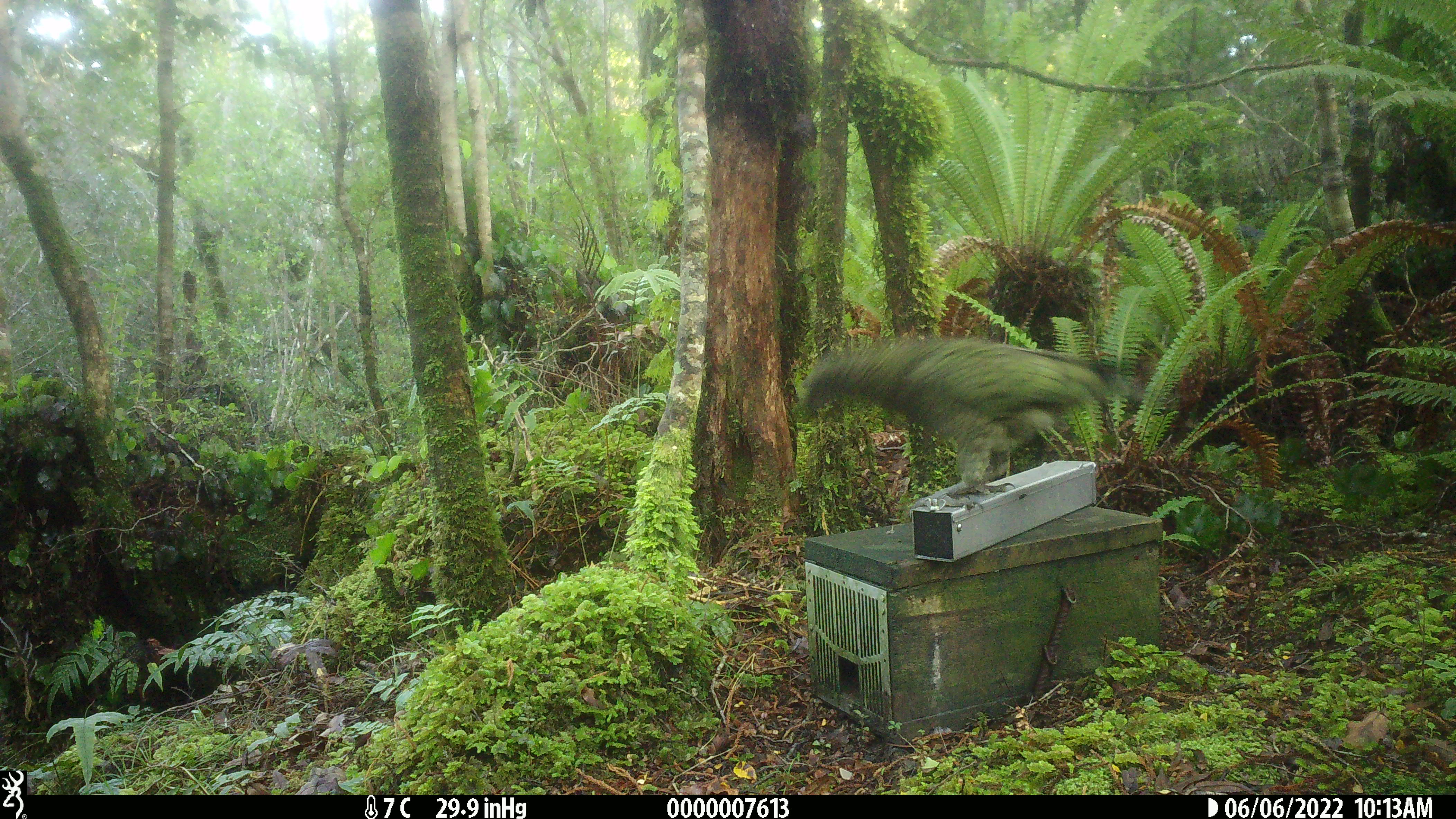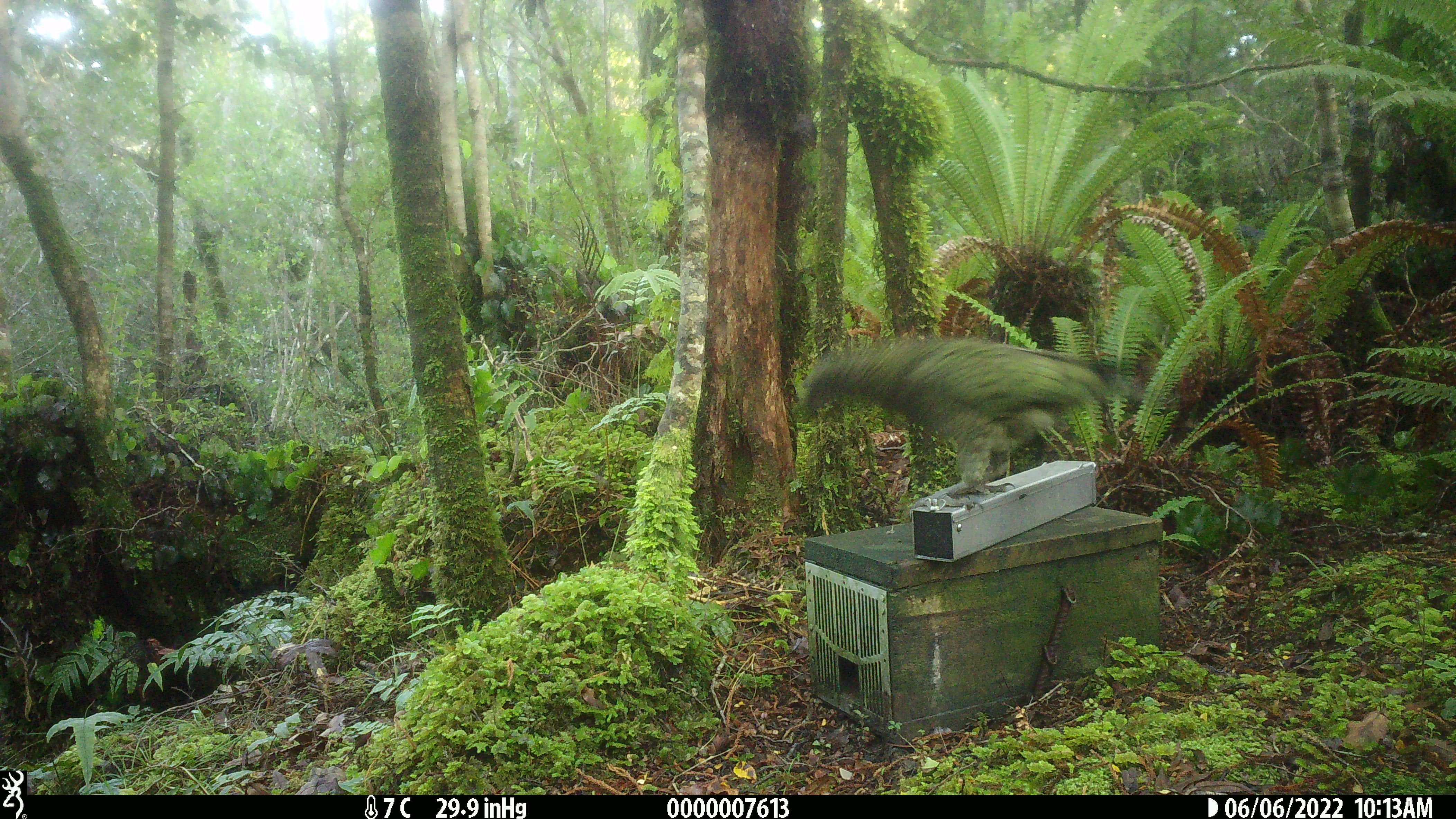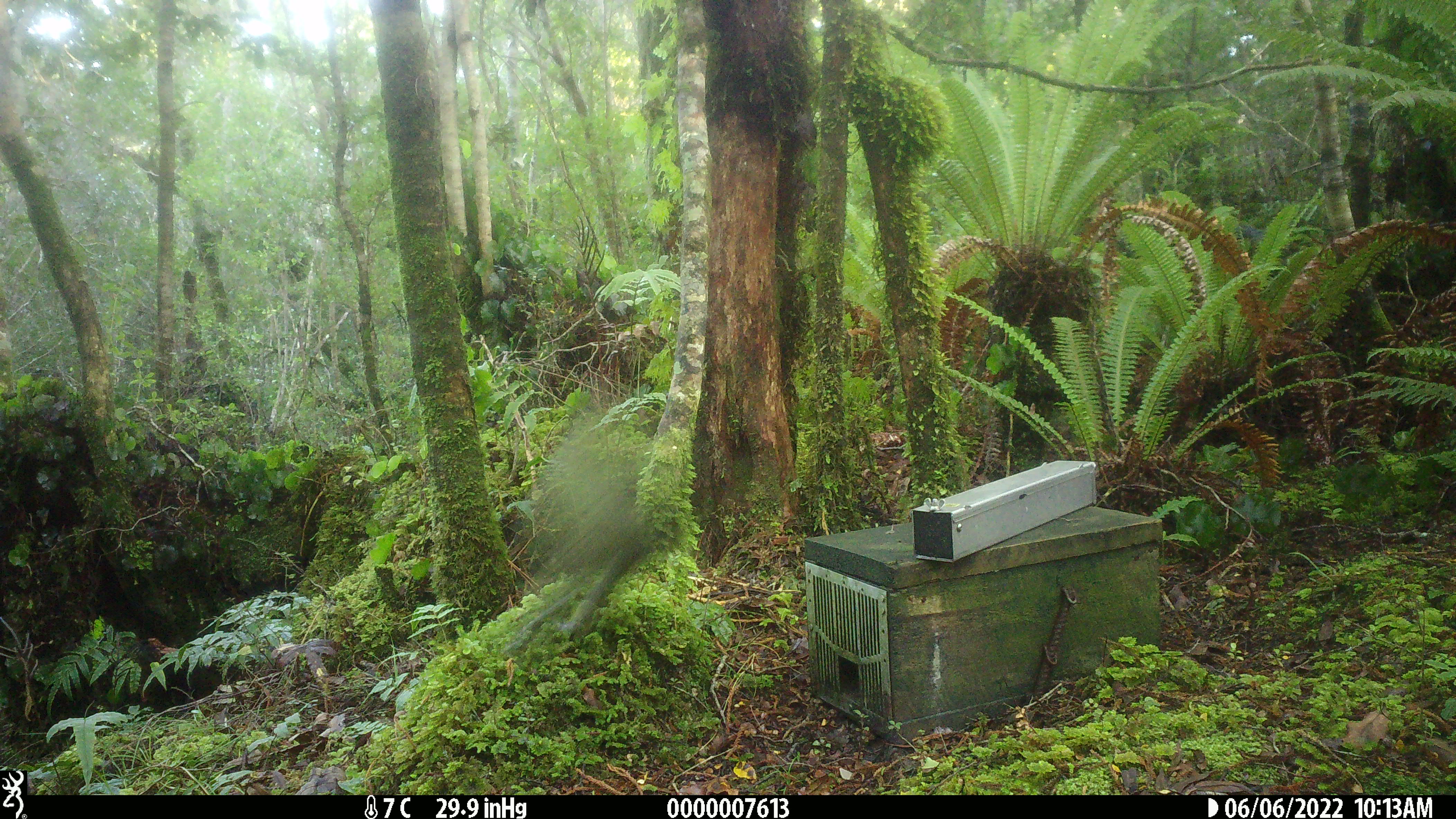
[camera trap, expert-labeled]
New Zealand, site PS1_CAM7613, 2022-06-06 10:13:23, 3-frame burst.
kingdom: Animalia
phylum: Chordata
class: Aves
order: Psittaciformes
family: Strigopidae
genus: Nestor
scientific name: Nestor notabilis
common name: kea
Kea (Nestor notabilis).